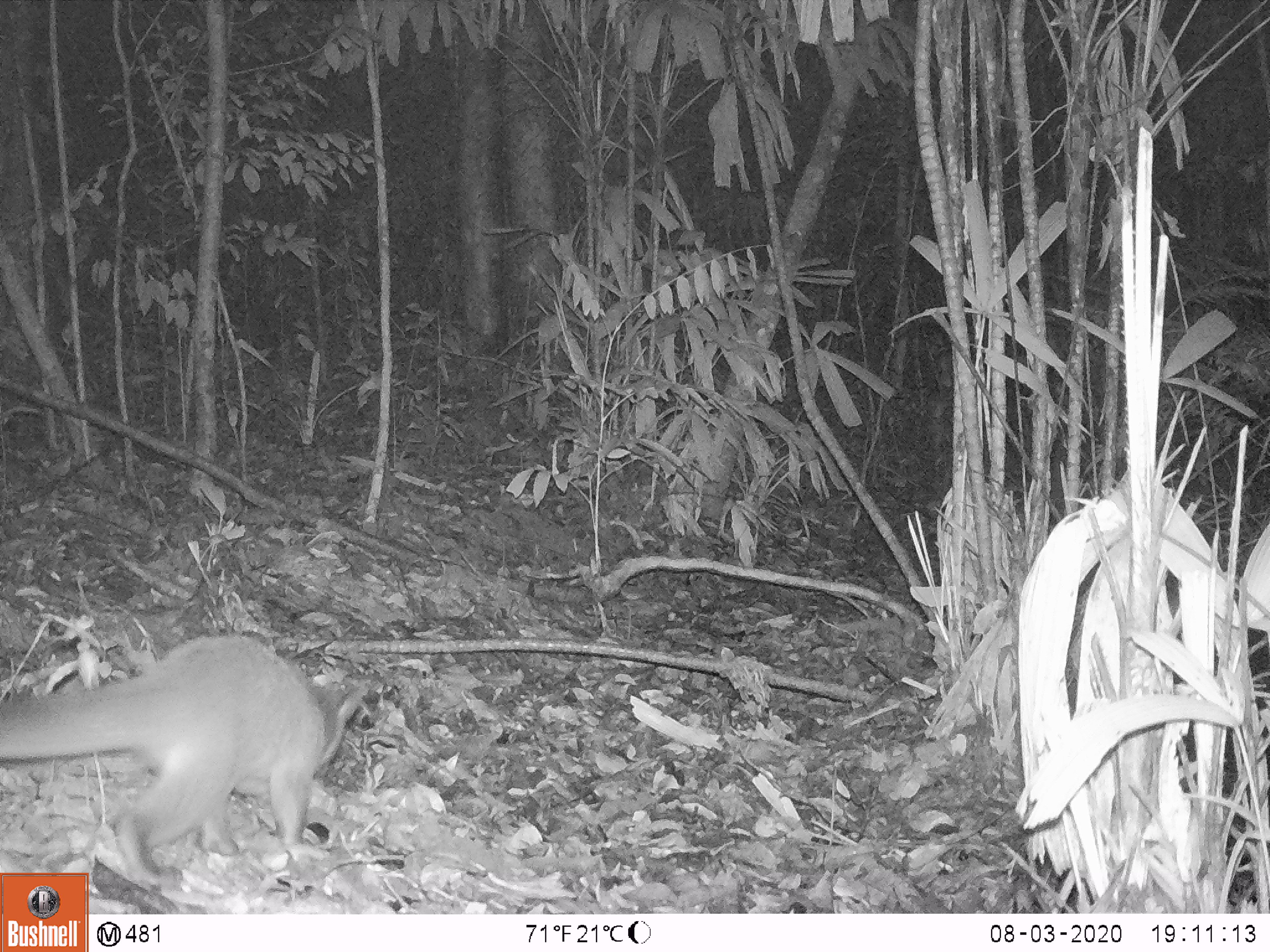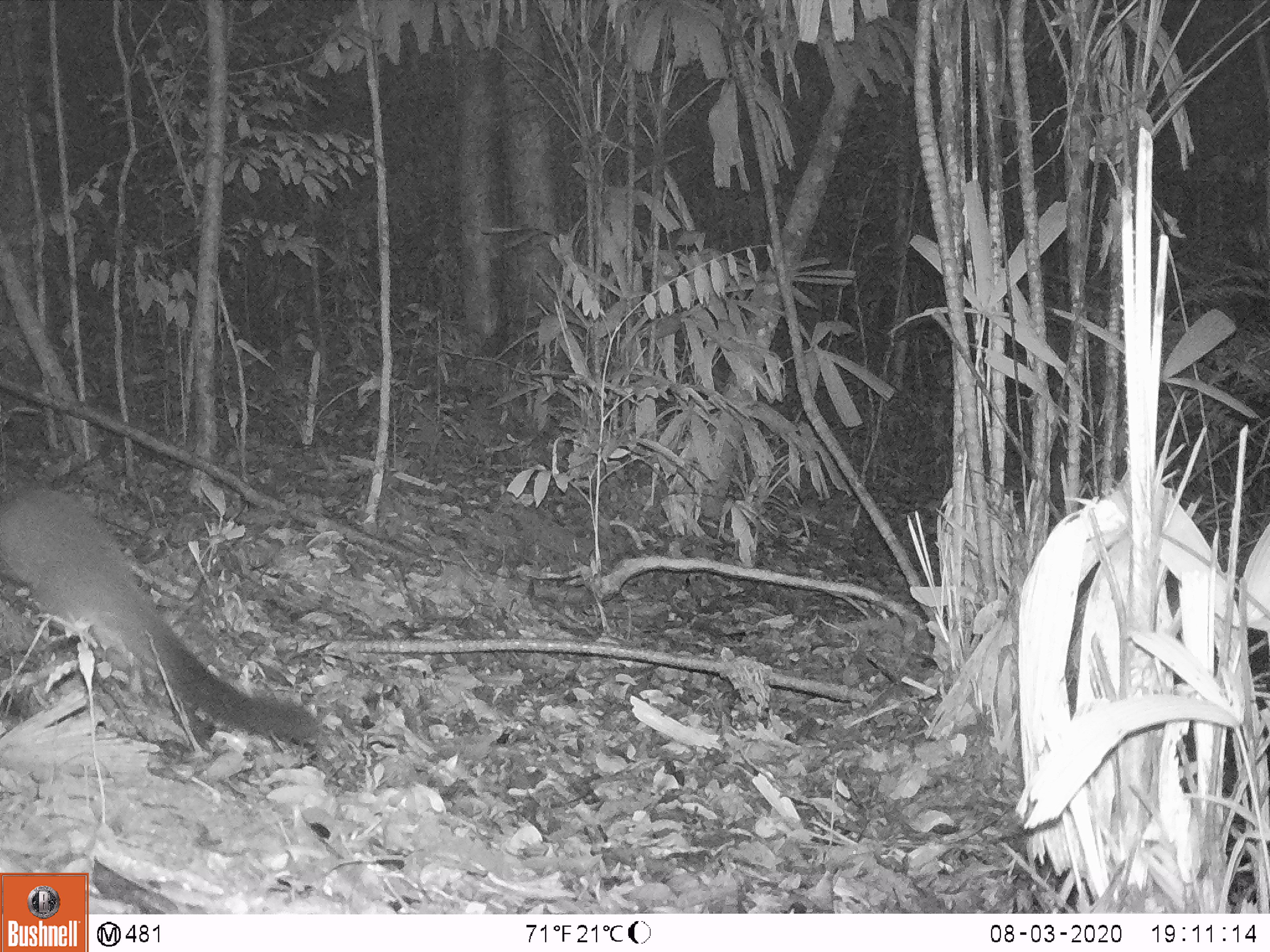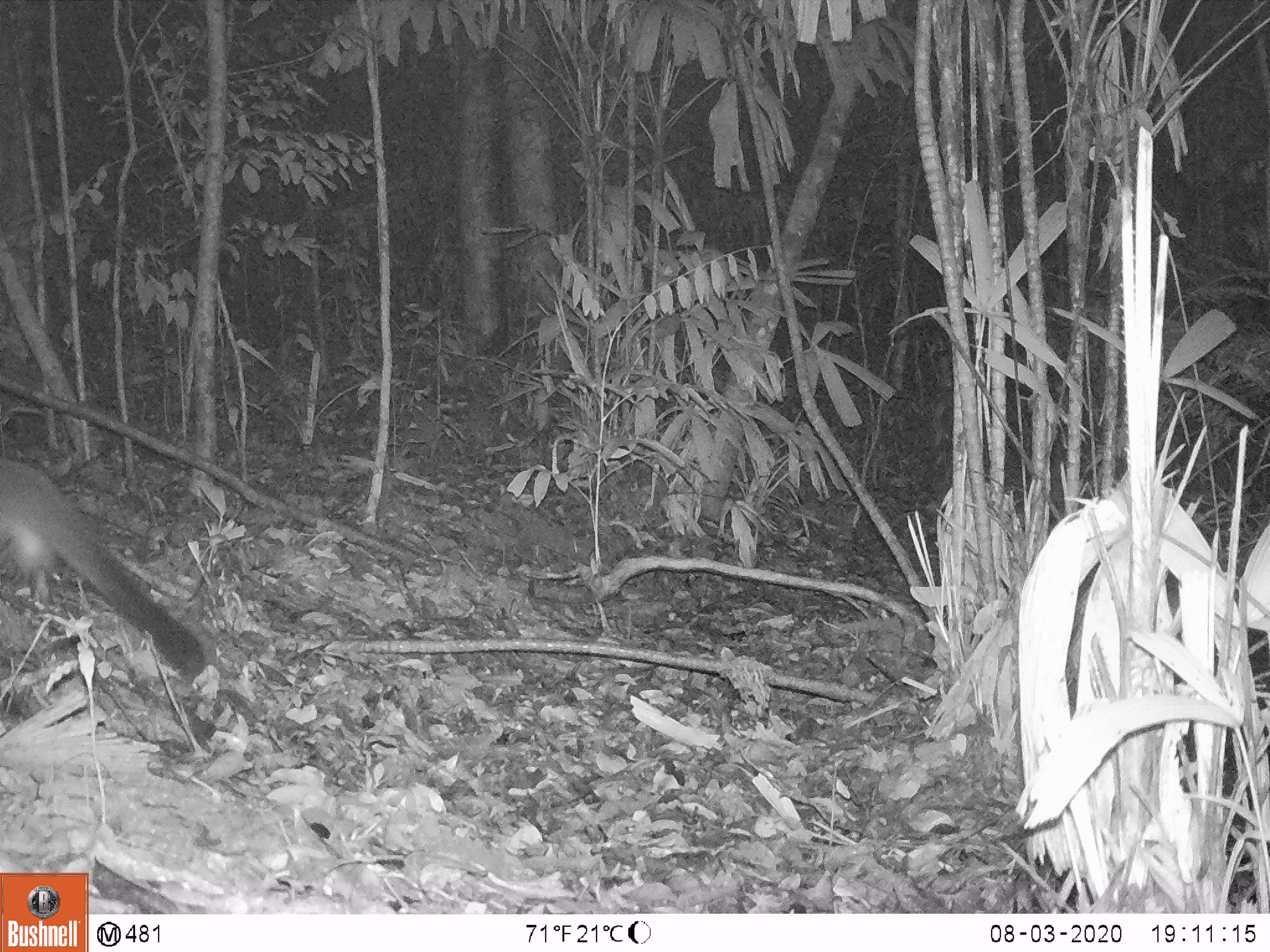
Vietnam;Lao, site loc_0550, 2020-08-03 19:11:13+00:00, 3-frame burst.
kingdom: Animalia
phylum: Chordata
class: Mammalia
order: Carnivora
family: Viverridae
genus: Paguma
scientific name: Paguma larvata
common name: masked palm civet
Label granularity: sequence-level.